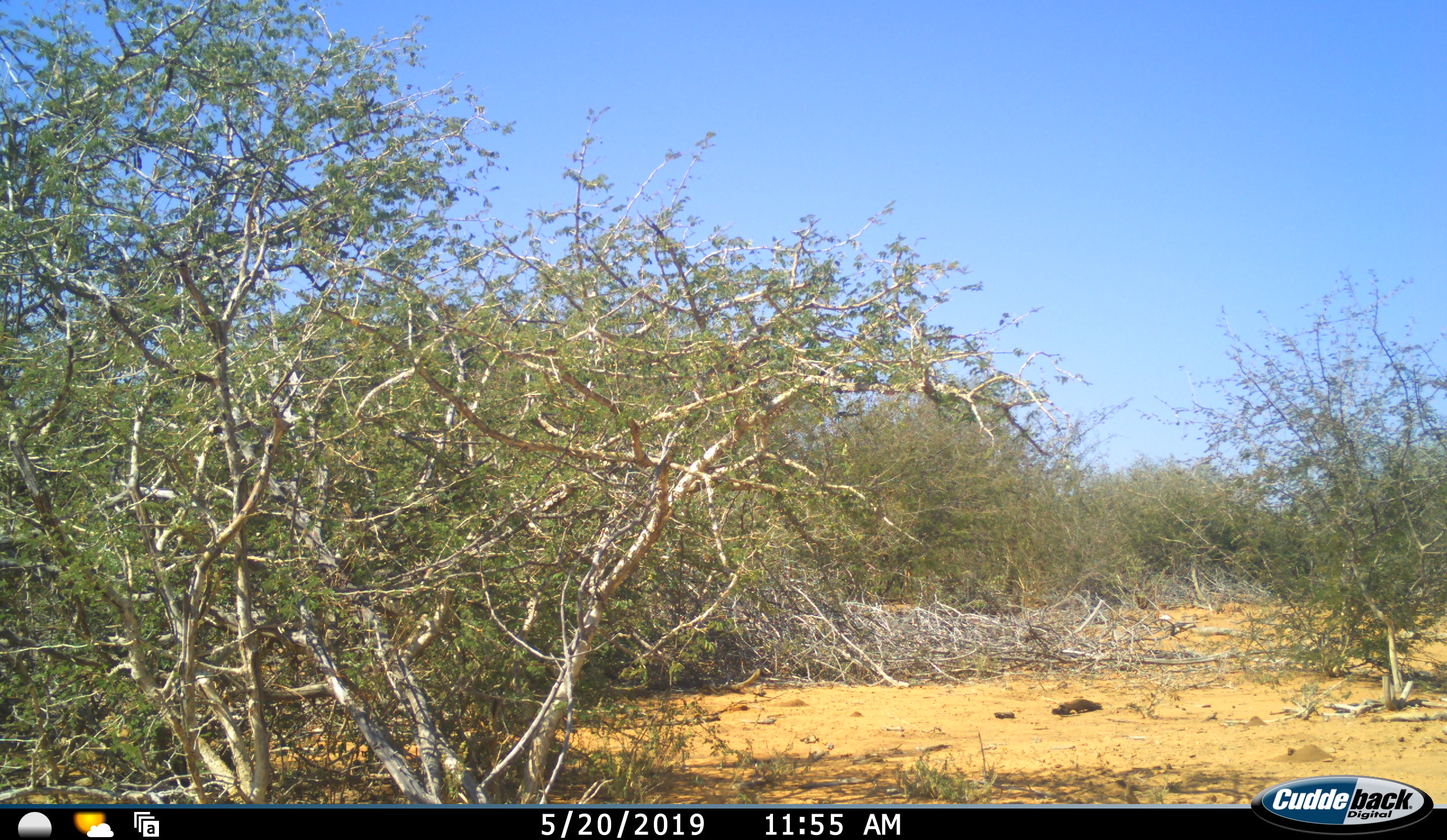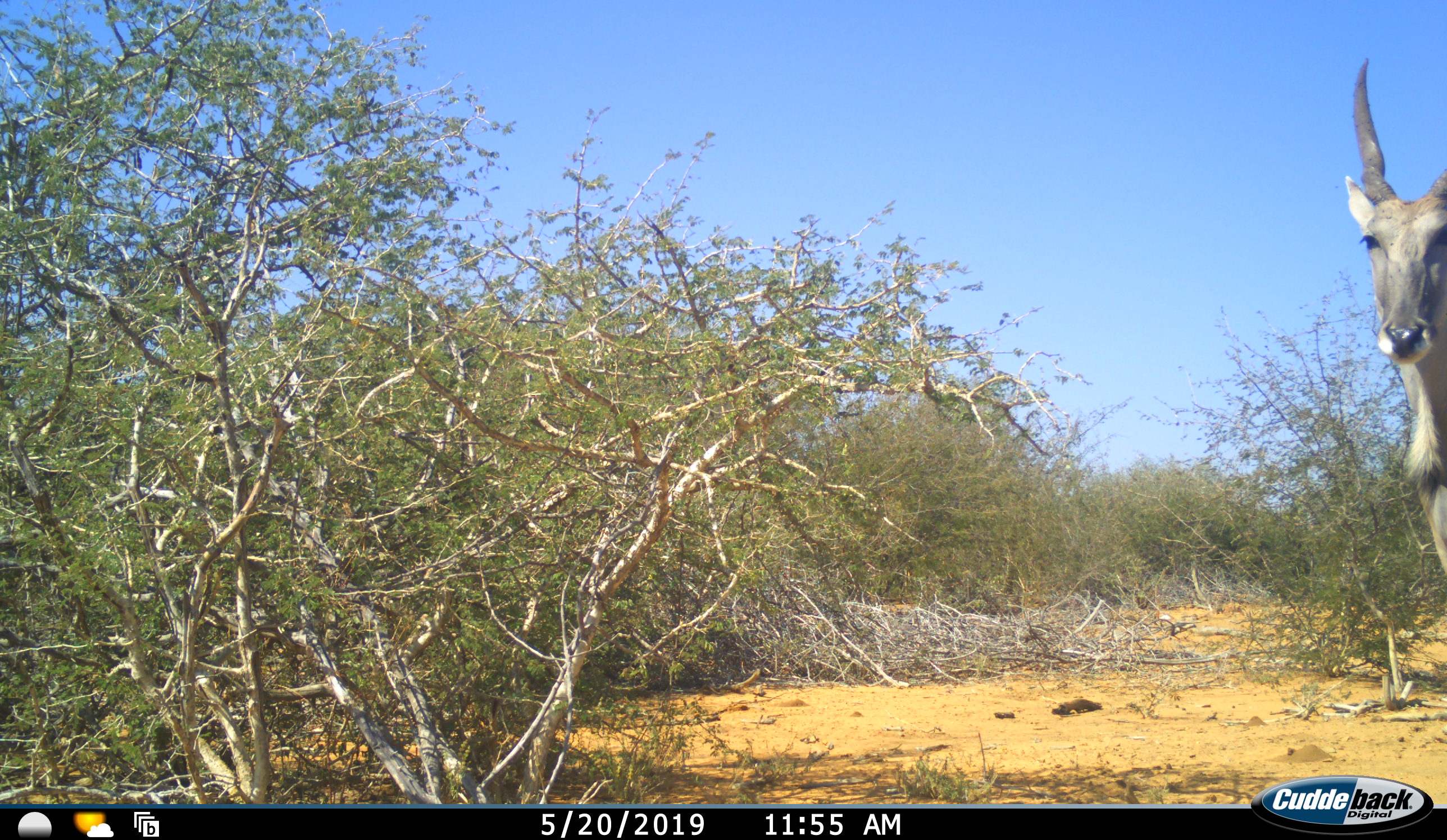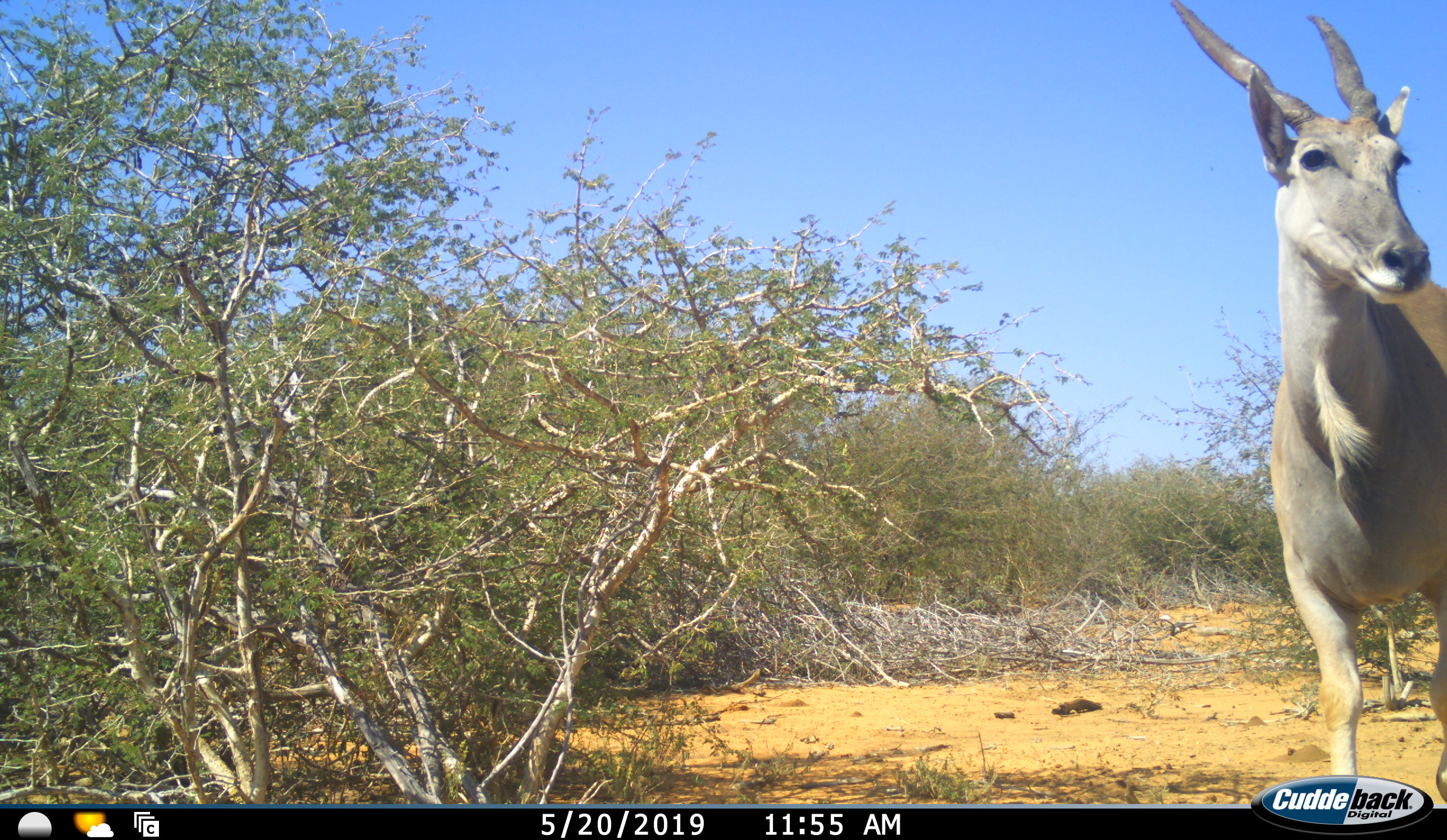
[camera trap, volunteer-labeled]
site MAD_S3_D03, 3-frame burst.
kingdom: Animalia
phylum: Chordata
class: Mammalia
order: Artiodactyla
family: Bovidae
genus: Tragelaphus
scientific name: Tragelaphus oryx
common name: eland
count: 1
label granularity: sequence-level